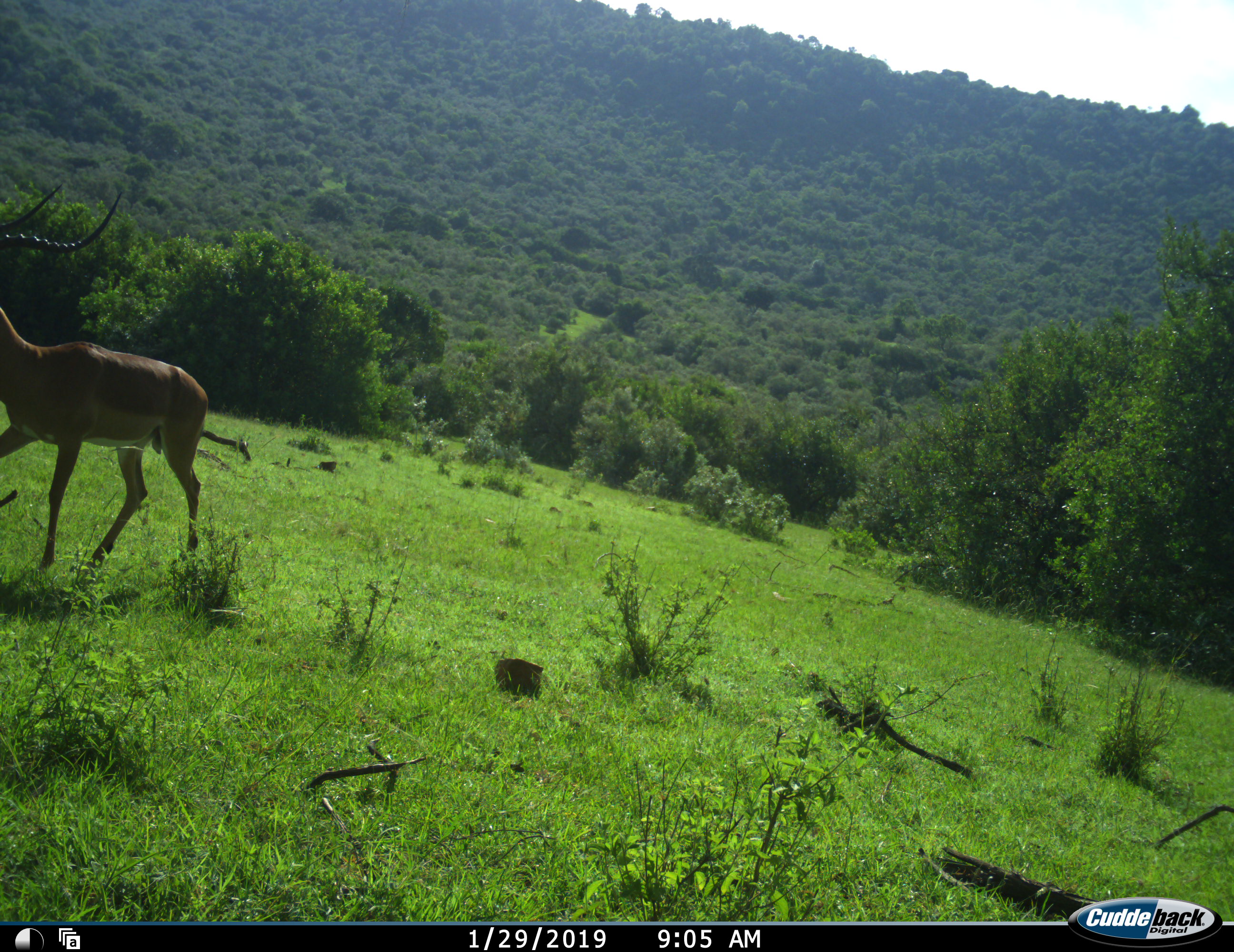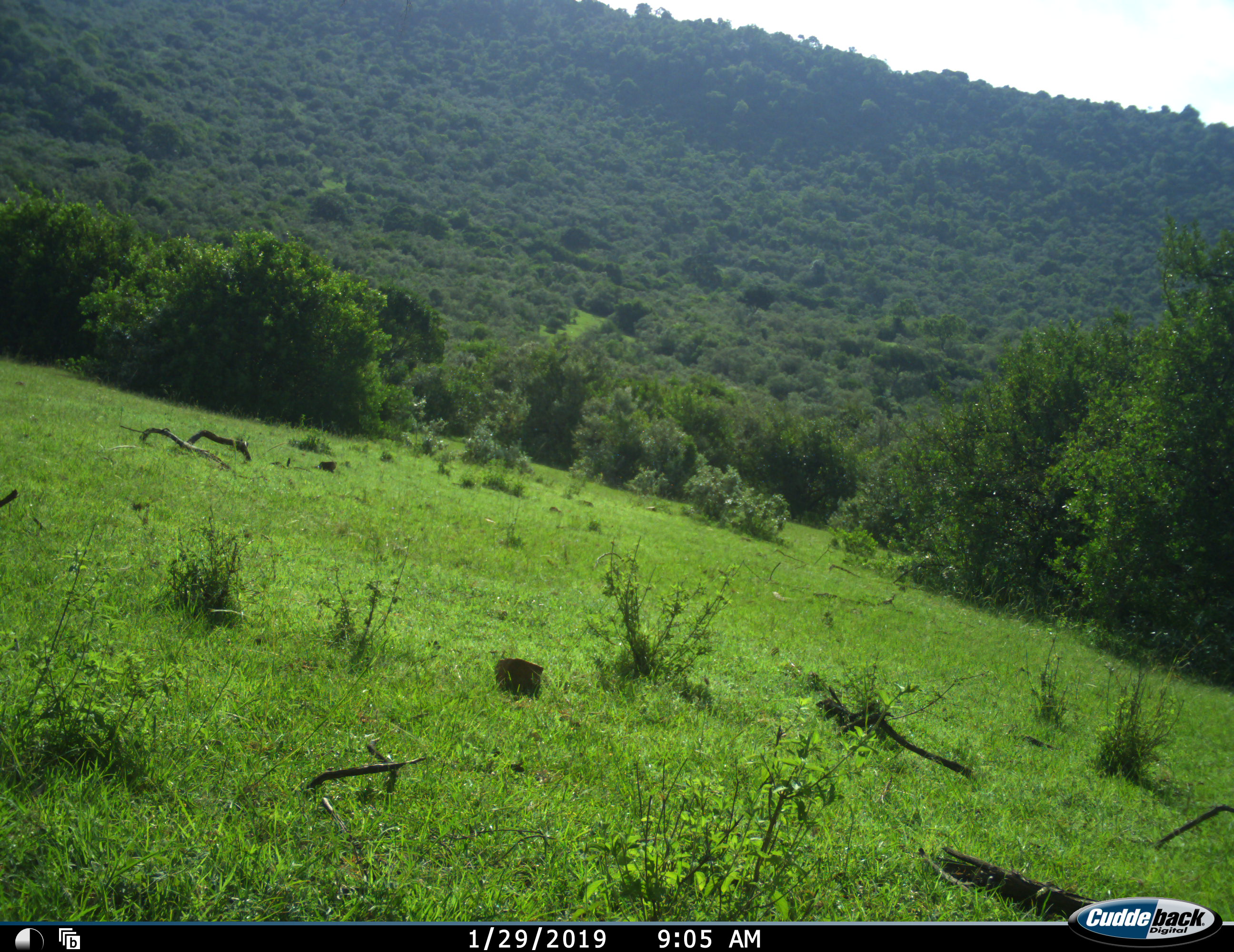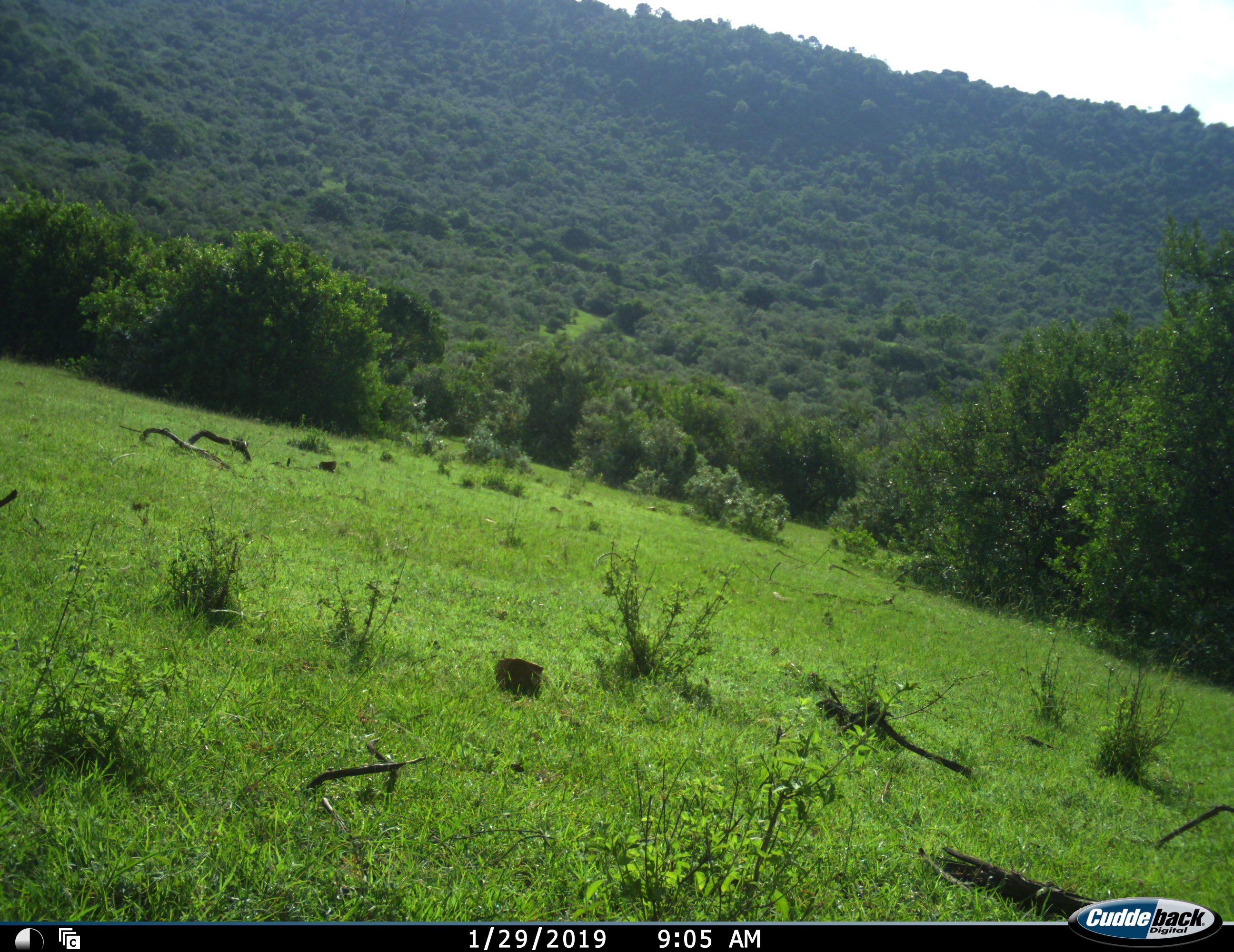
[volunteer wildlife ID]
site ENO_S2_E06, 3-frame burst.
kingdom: Animalia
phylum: Chordata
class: Mammalia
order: Artiodactyla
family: Bovidae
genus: Aepyceros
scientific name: Aepyceros melampus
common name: impala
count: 1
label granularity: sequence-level